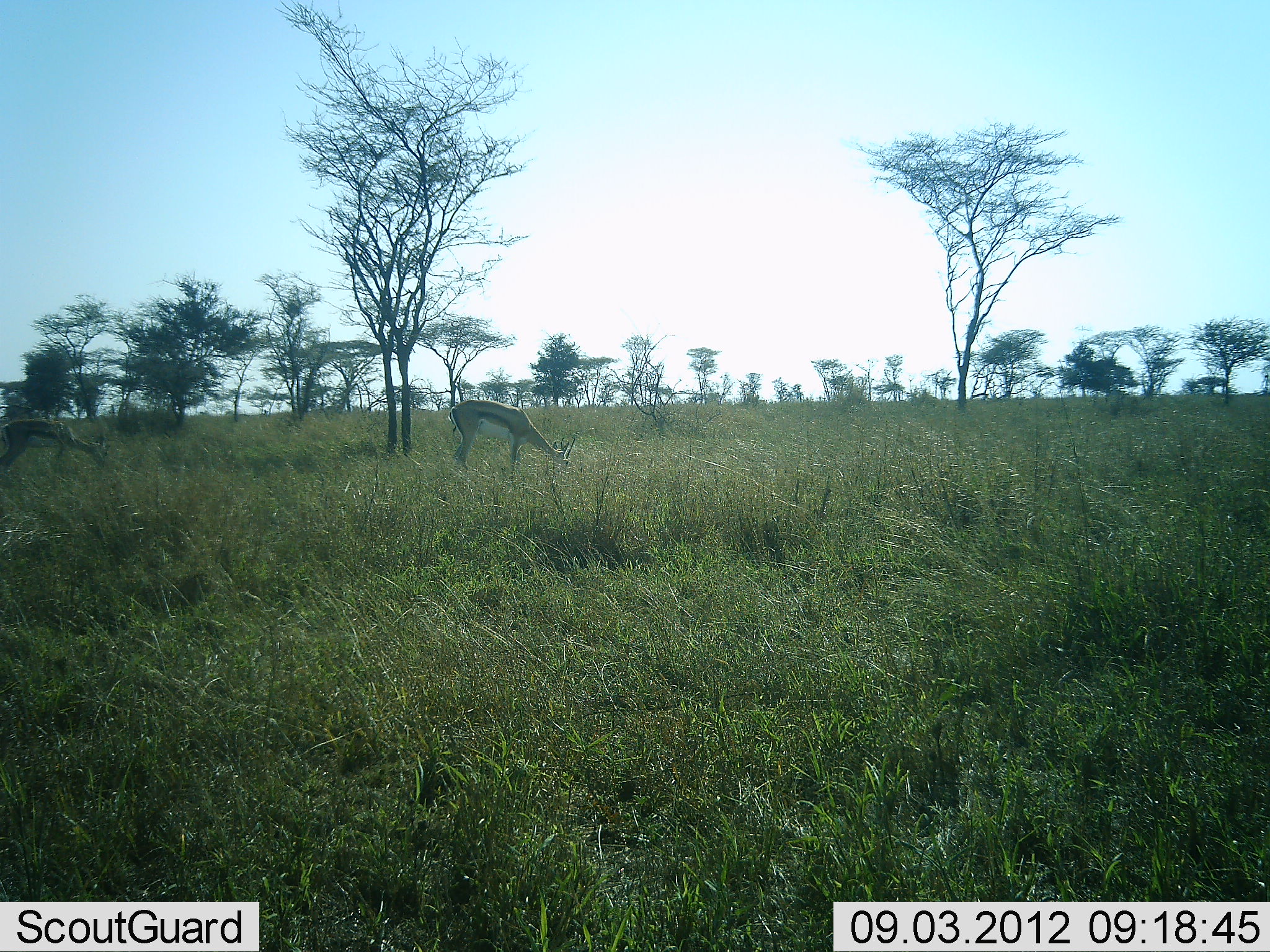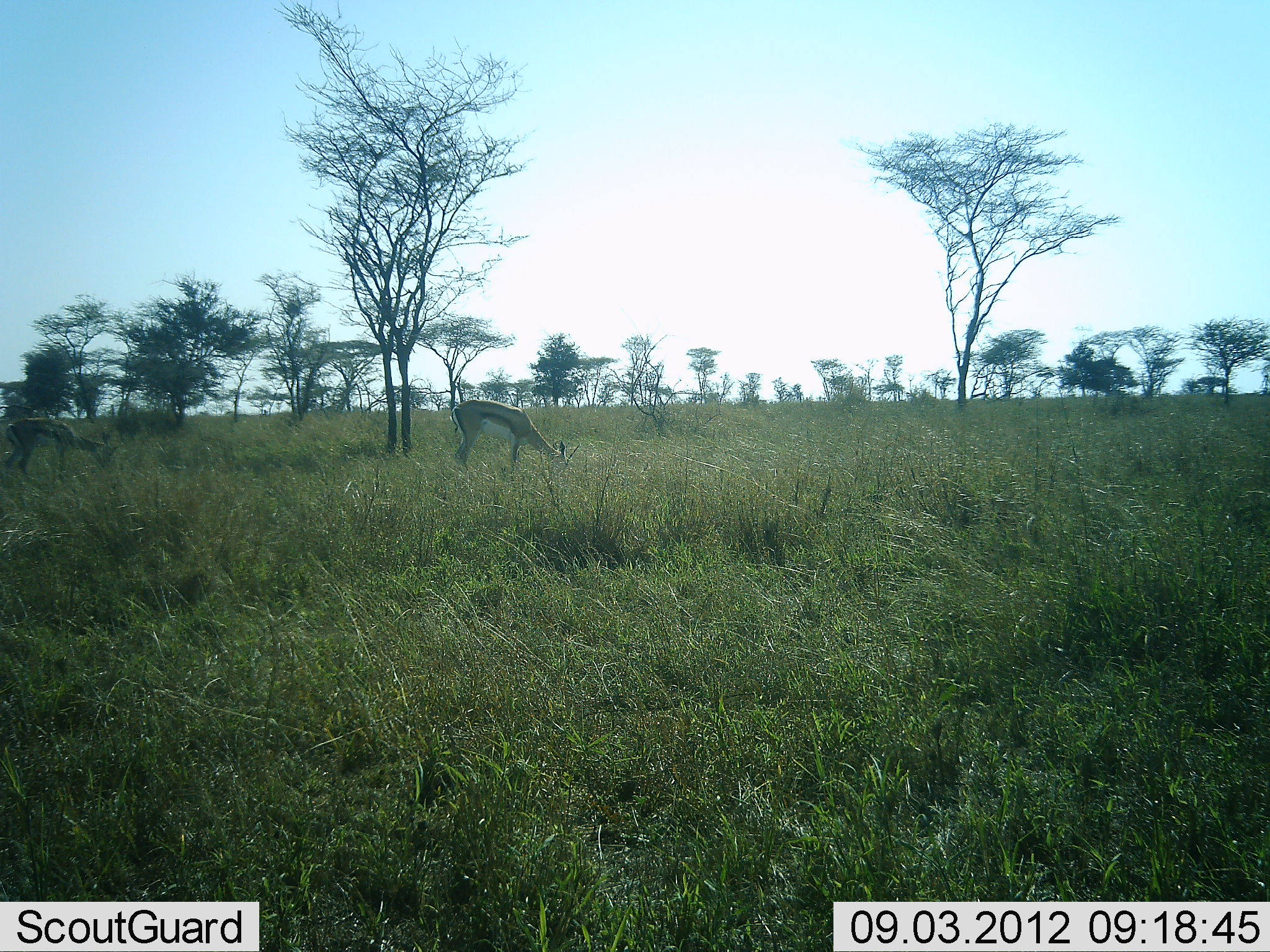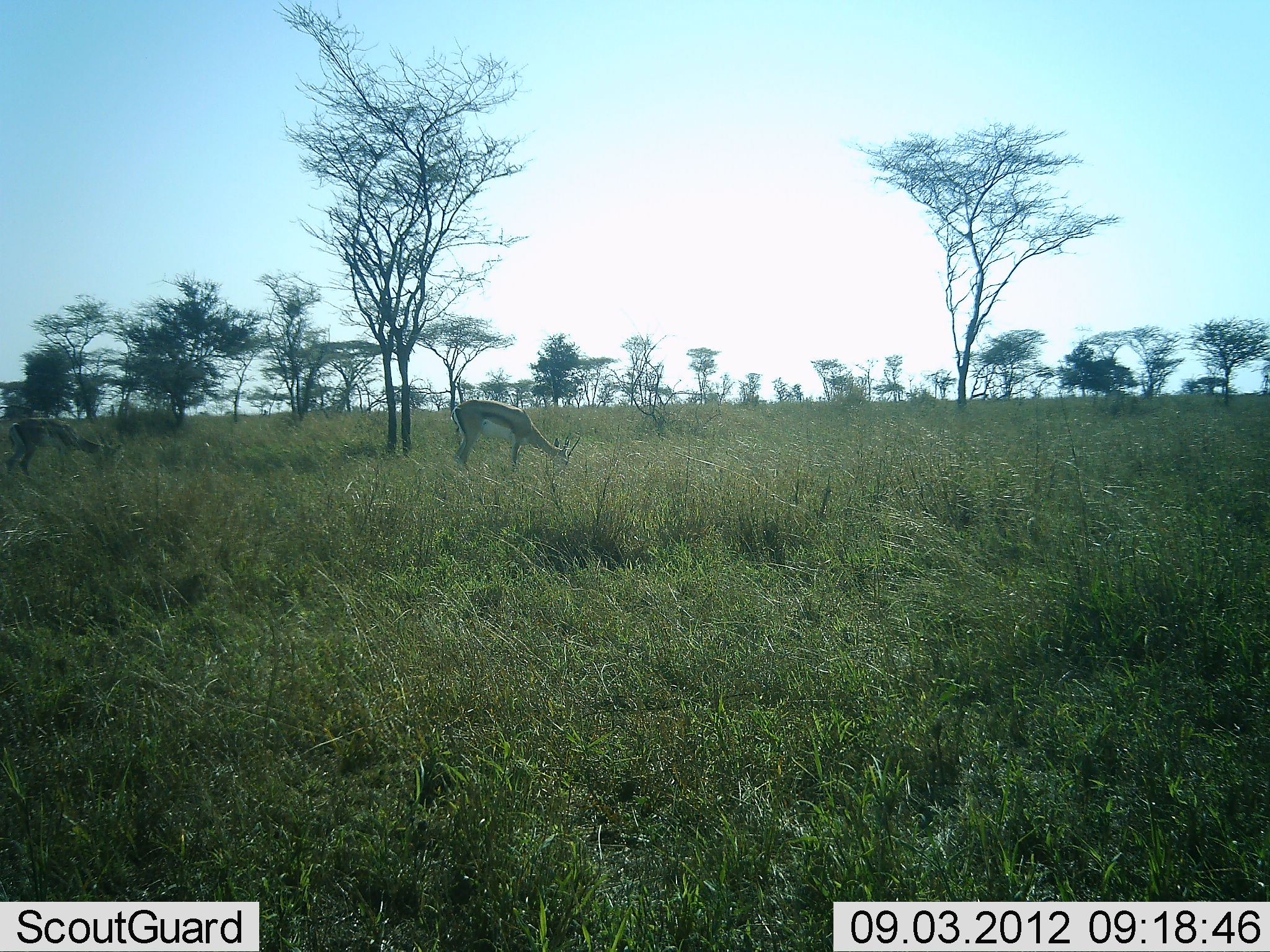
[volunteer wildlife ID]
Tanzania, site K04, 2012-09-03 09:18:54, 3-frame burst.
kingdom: Animalia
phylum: Chordata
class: Mammalia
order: Artiodactyla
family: Bovidae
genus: Eudorcas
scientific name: Eudorcas thomsonii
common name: thomson's gazelle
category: gazellethomsons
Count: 2.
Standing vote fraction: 20%.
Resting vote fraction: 0%.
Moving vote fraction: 0%.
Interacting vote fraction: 0%.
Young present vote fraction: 0%.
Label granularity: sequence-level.